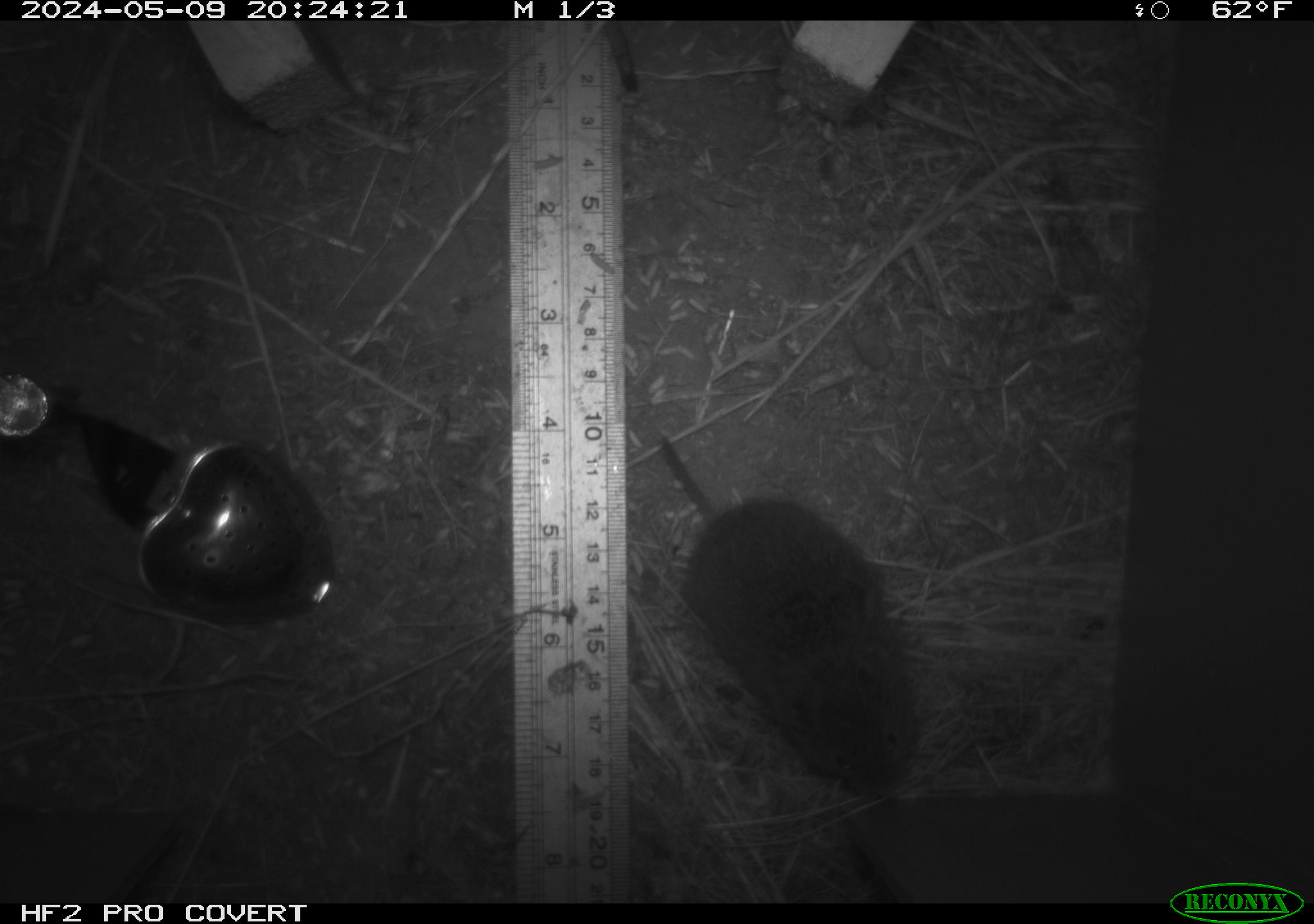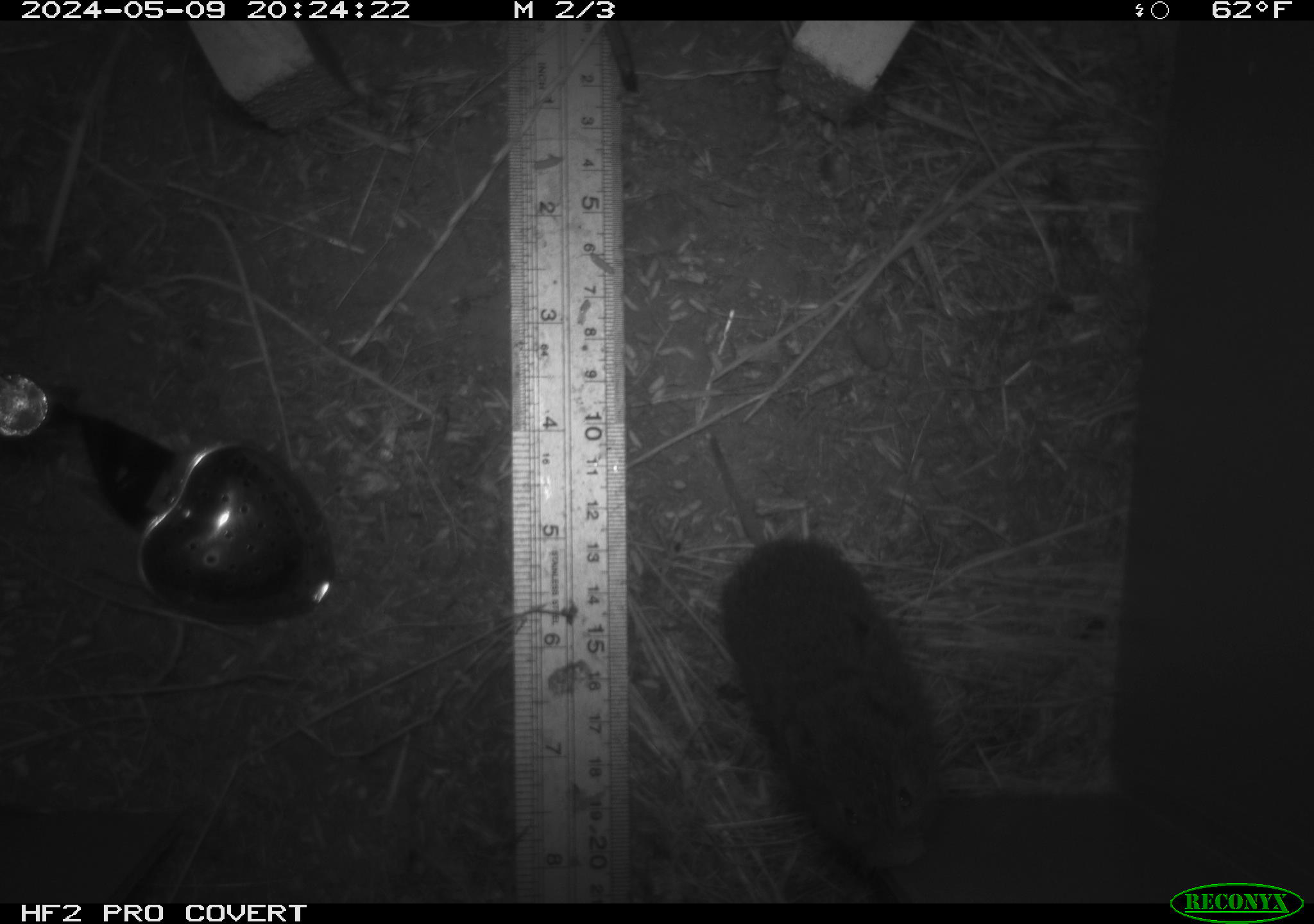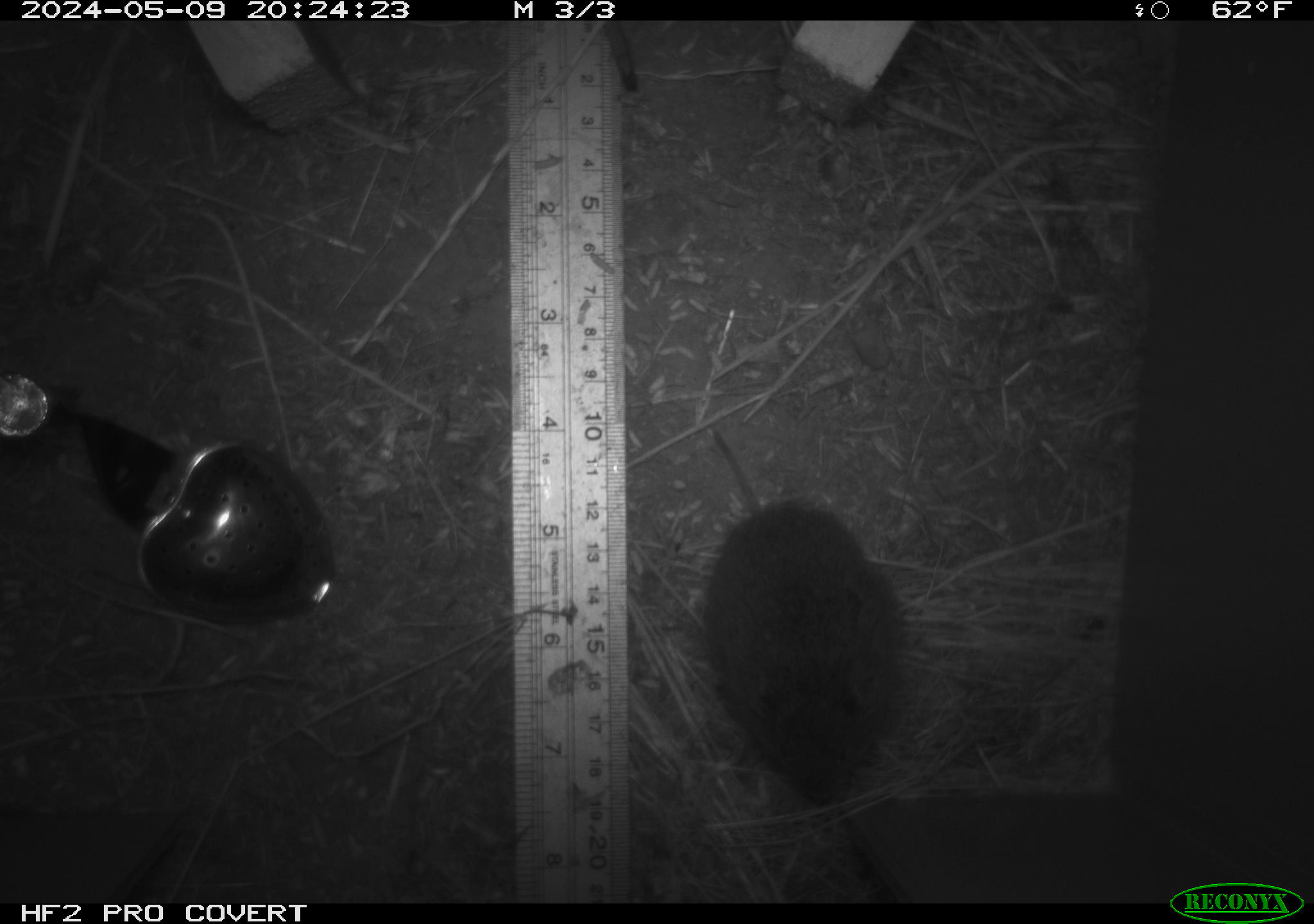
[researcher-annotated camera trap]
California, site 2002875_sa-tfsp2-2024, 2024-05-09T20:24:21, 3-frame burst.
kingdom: Animalia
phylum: Chordata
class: Mammalia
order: Rodentia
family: Cricetidae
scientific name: Arvicolinae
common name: voles, lemmings, and muskrats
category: arvicolinae subfamily